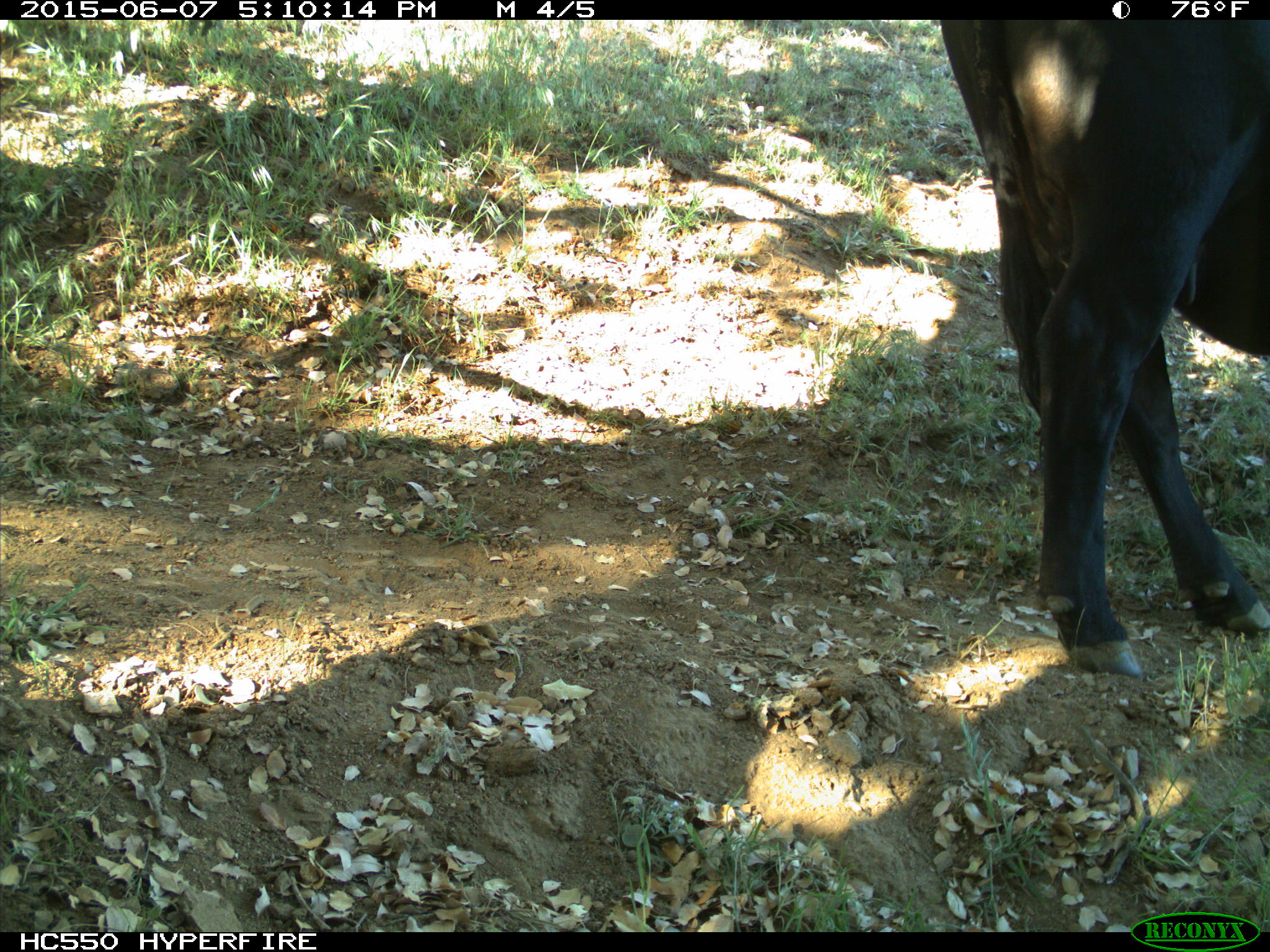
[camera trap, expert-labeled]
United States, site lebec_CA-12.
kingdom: Animalia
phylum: Chordata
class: Mammalia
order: Artiodactyla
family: Bovidae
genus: Bos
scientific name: Bos taurus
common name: domestic cow